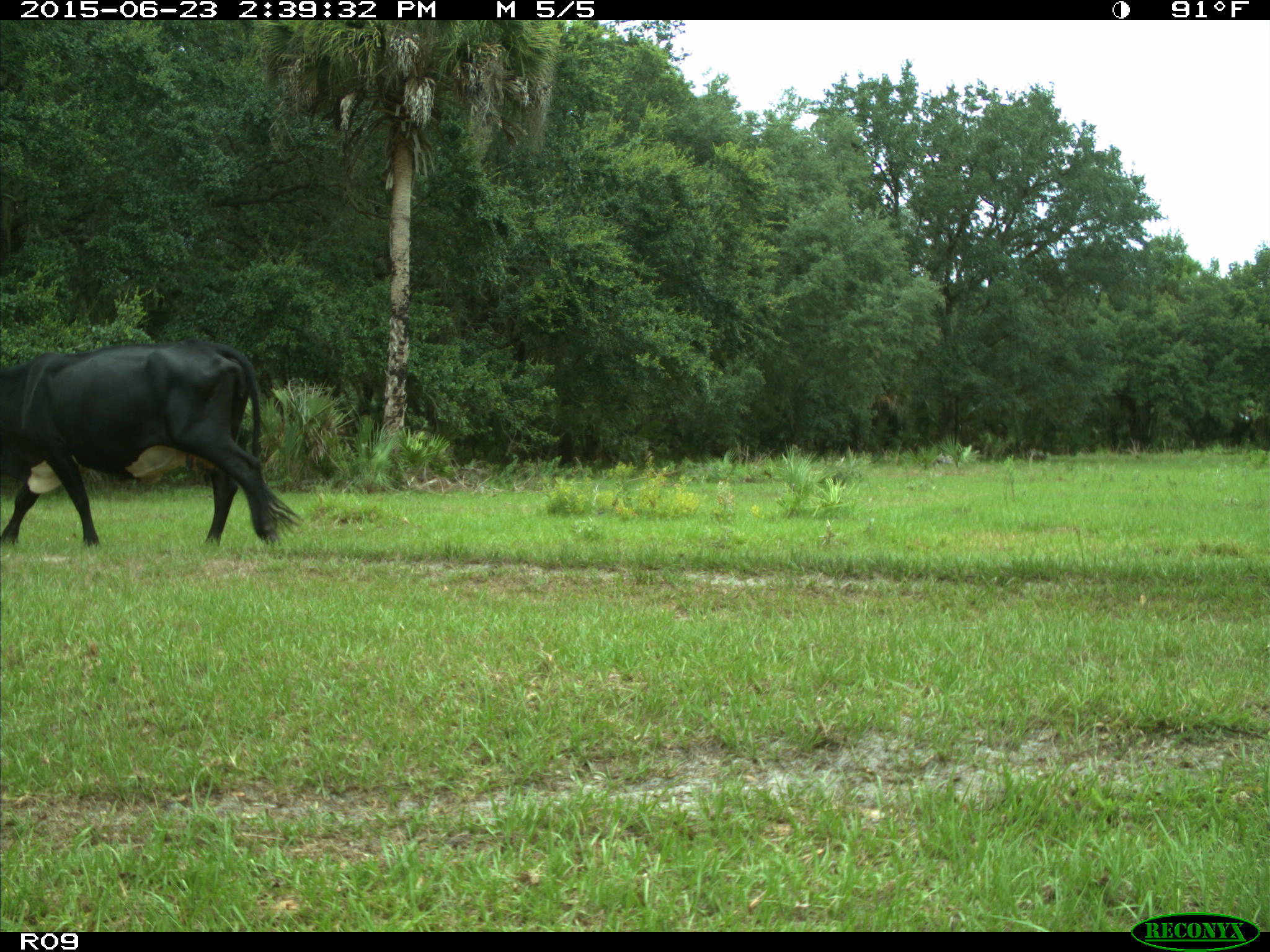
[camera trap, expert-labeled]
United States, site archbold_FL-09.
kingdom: Animalia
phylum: Chordata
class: Mammalia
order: Artiodactyla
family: Bovidae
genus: Bos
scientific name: Bos taurus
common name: domestic cow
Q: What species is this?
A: Bos taurus (domestic cow).